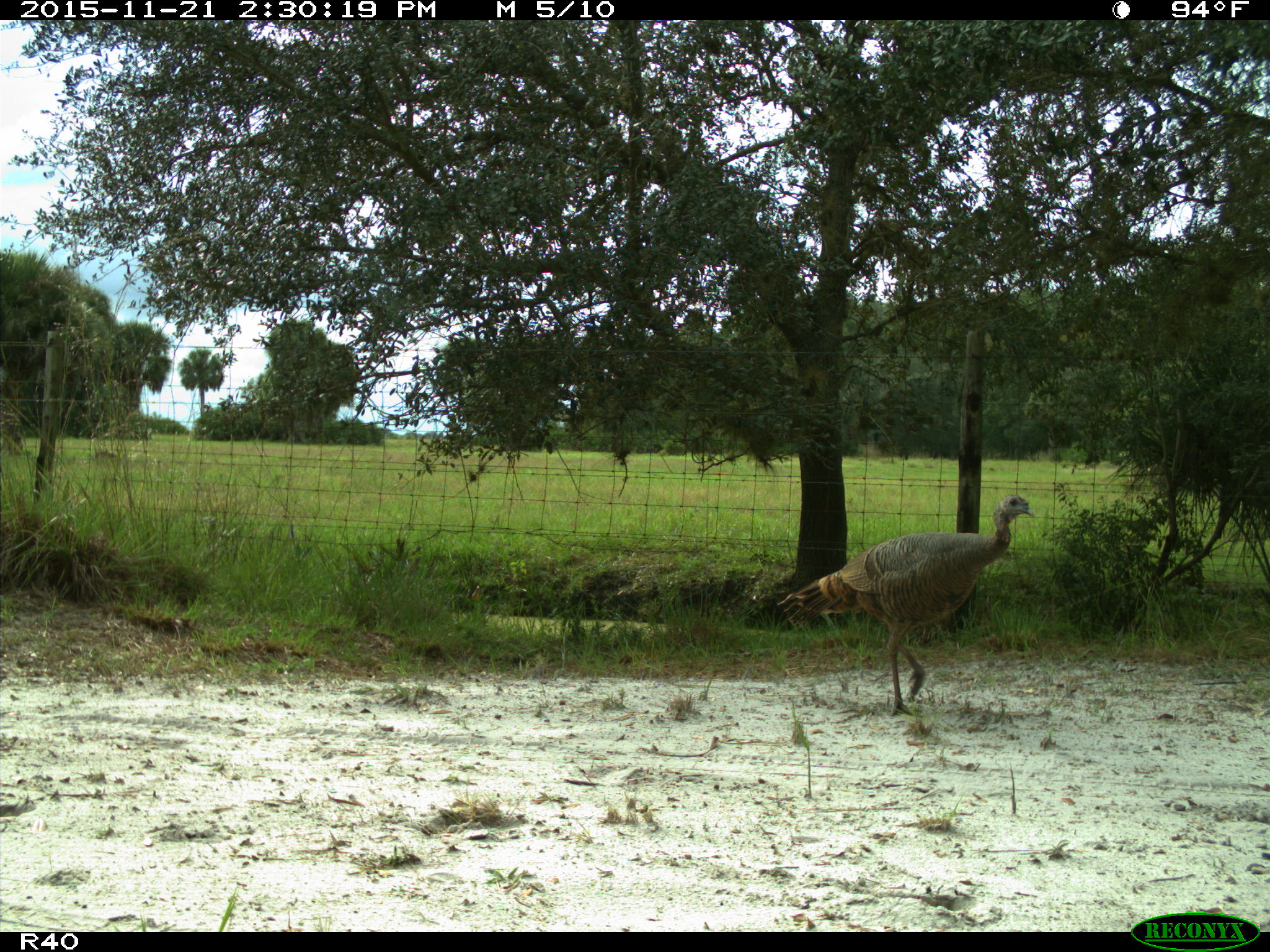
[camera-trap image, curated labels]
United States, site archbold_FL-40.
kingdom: Animalia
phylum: Chordata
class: Aves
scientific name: Aves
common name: birds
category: unidentified bird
Unidentified bird (birds) (Aves).